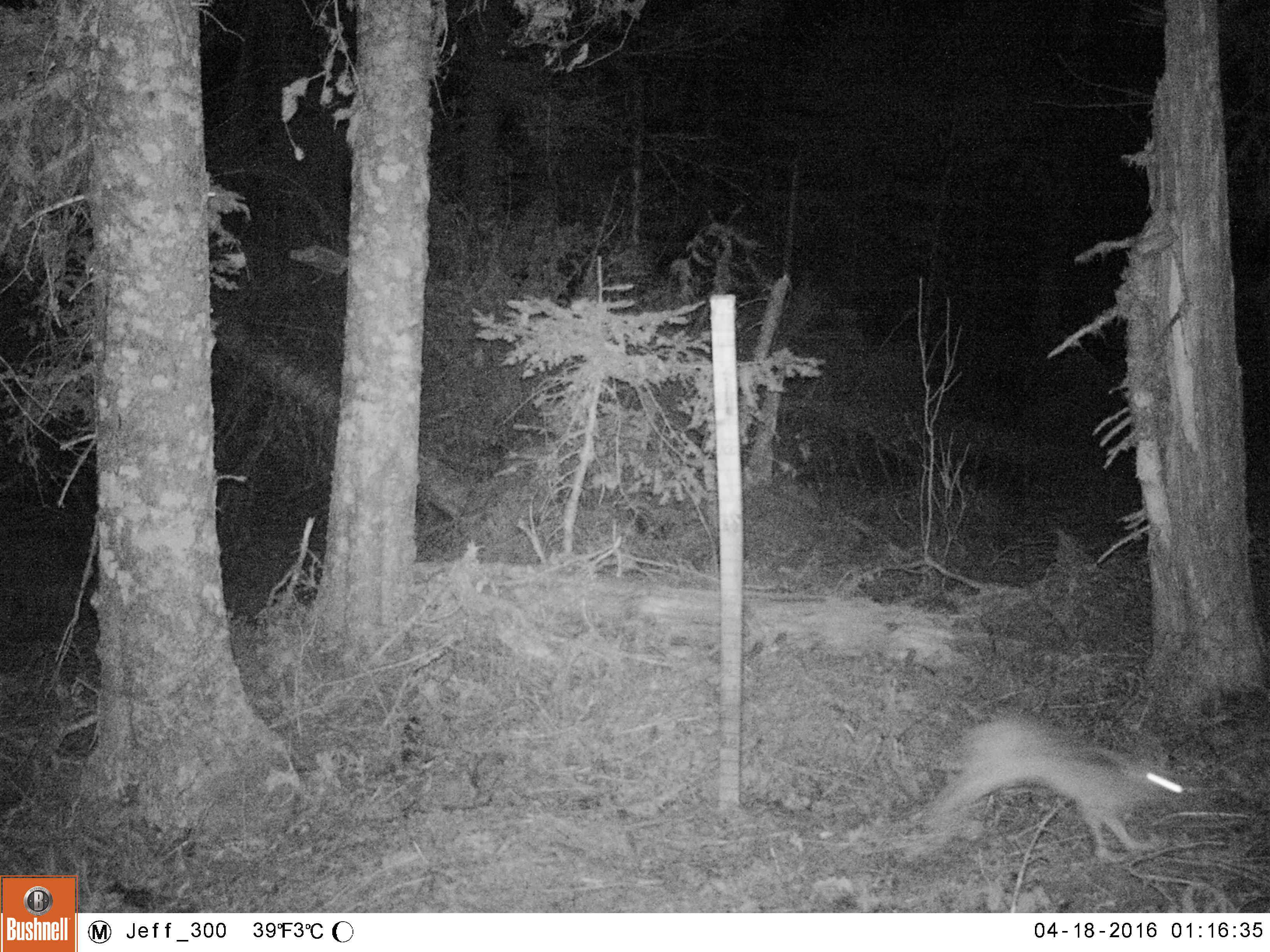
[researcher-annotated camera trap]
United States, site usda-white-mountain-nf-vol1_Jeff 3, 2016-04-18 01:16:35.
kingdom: Animalia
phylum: Chordata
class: Mammalia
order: Lagomorpha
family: Leporidae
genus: Lepus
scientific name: Lepus americanus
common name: snowshoe hare